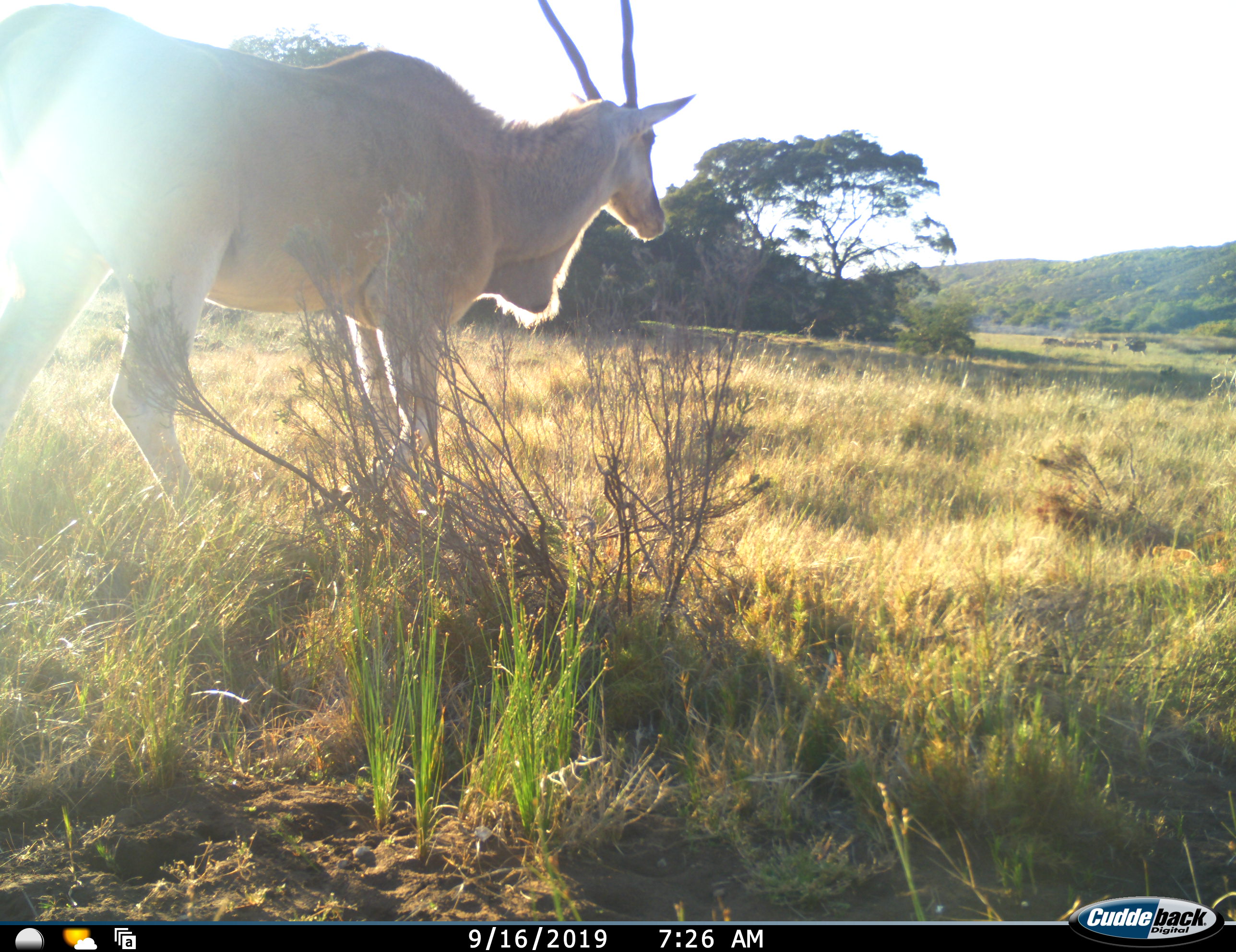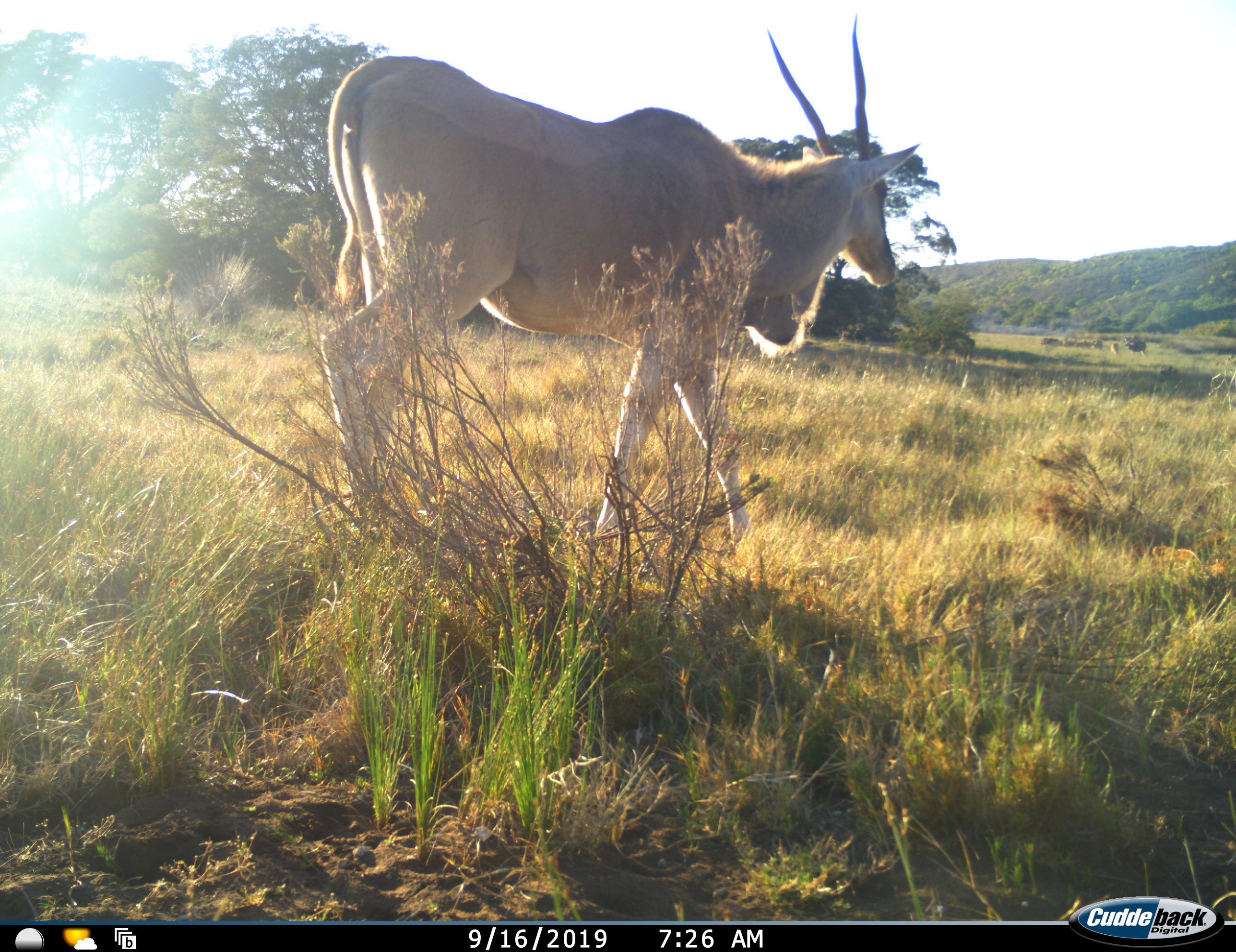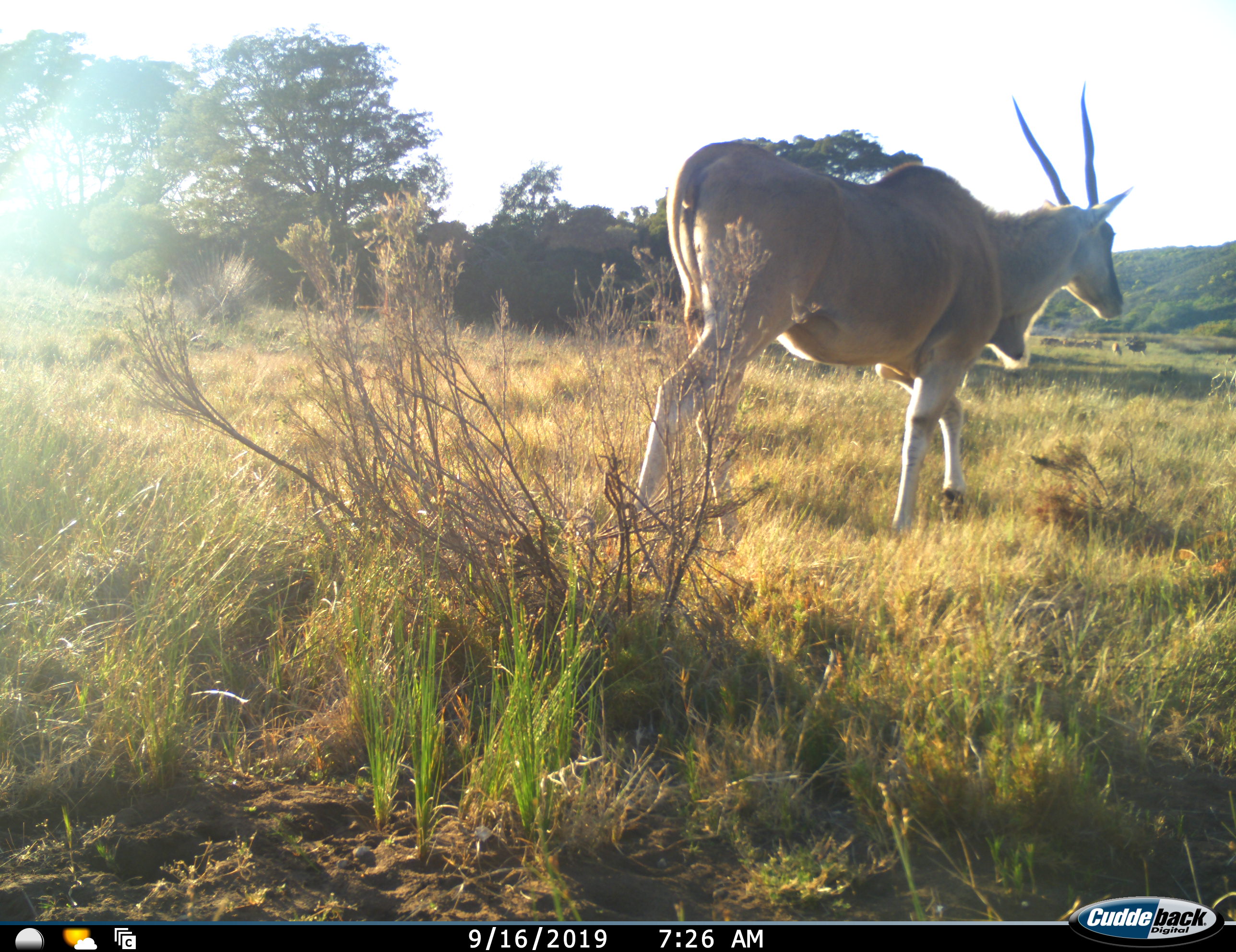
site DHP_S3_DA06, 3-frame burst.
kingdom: Animalia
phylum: Chordata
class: Mammalia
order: Artiodactyla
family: Bovidae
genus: Tragelaphus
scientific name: Tragelaphus oryx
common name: eland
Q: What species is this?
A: Eland (Tragelaphus oryx).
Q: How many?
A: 1.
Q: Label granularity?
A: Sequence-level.